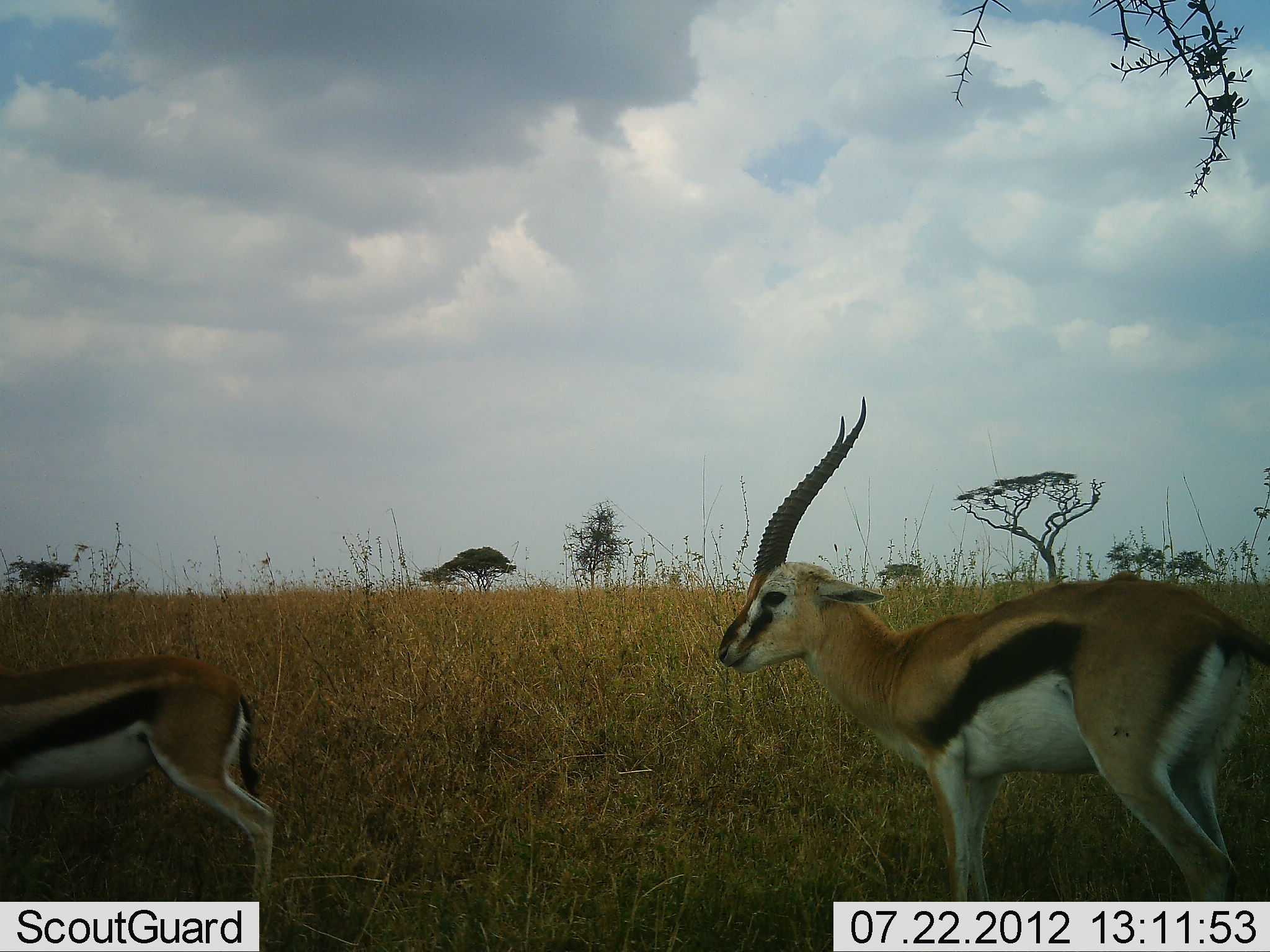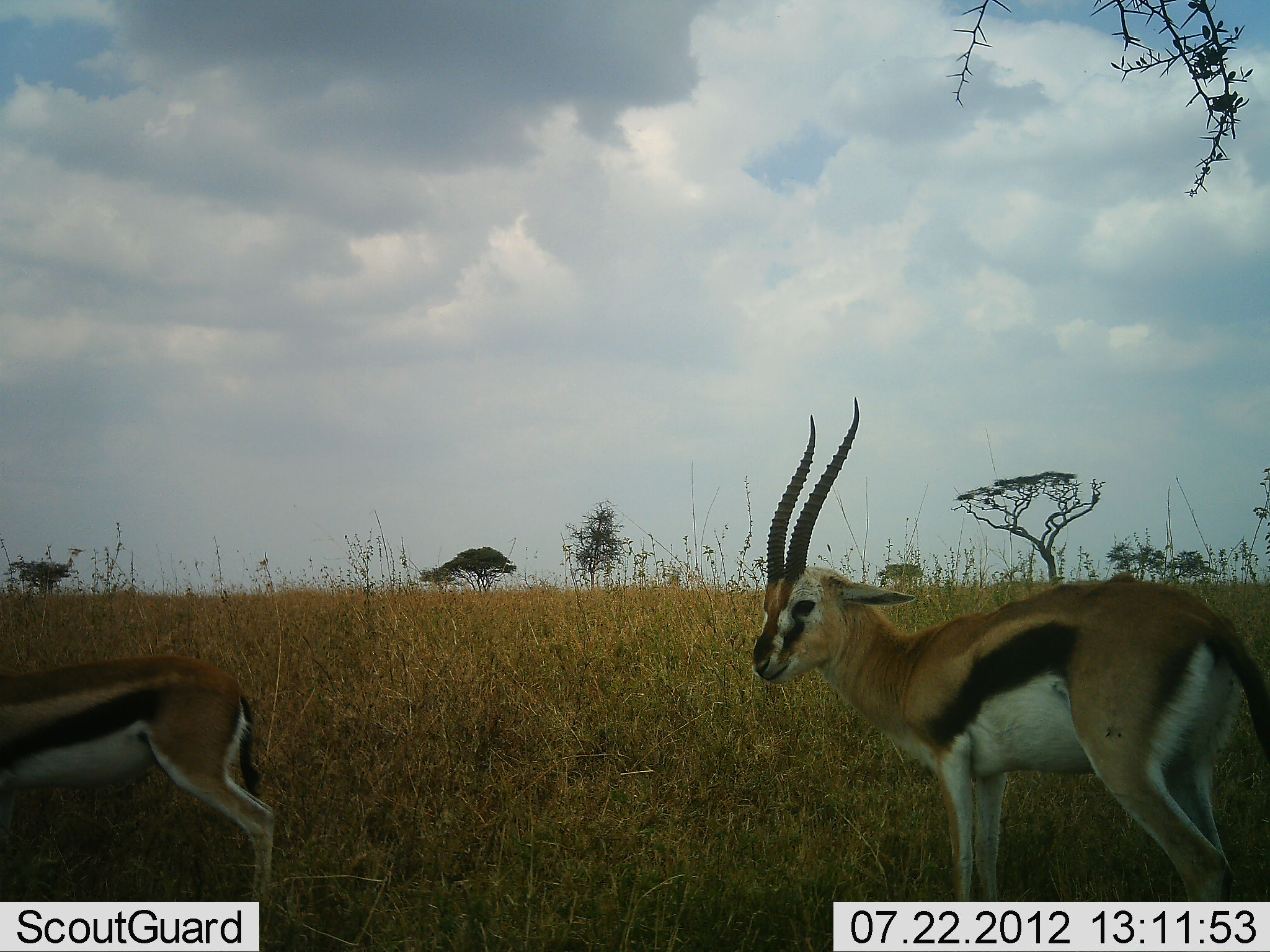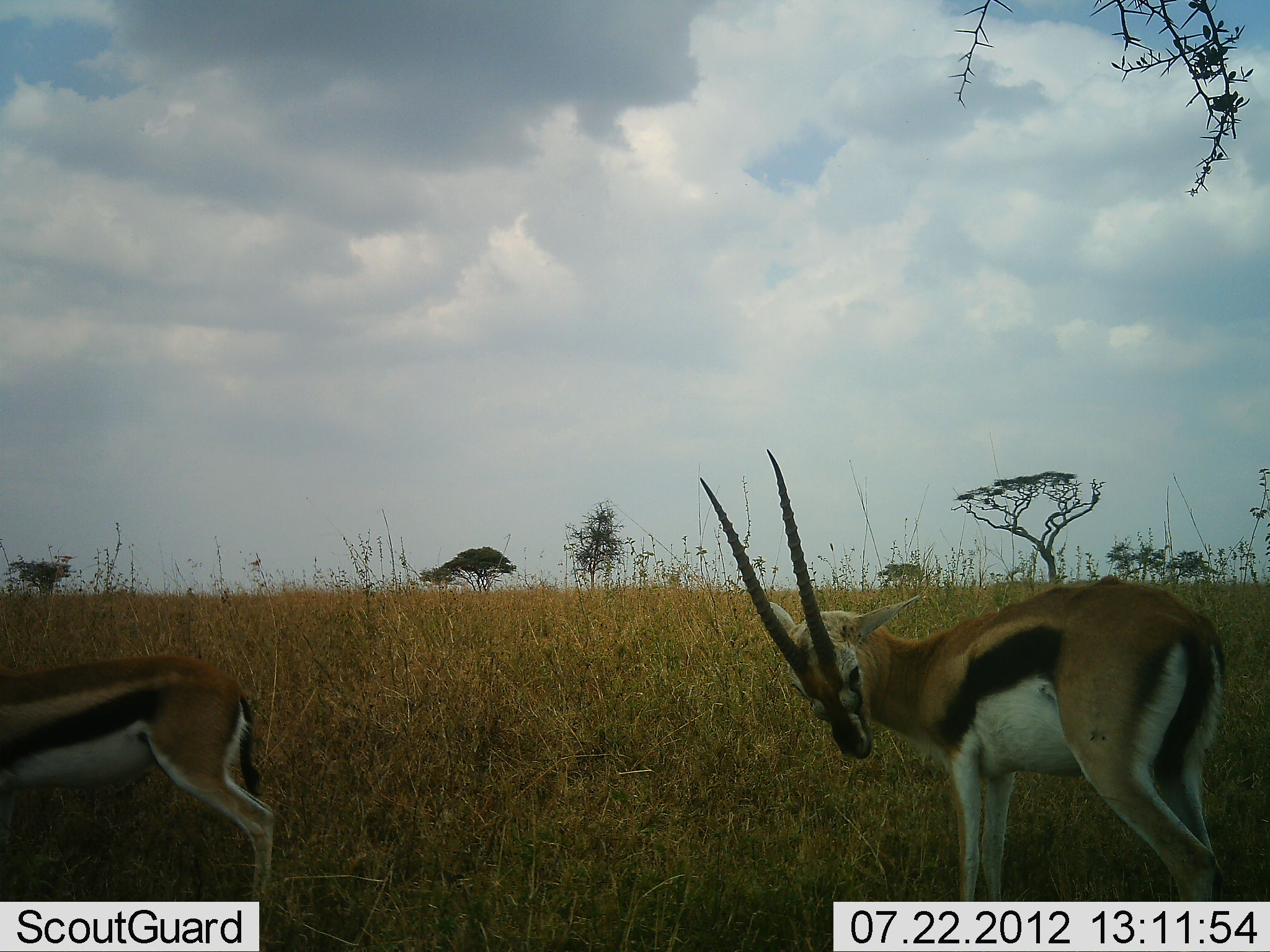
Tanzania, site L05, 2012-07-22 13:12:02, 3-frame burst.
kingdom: Animalia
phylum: Chordata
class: Mammalia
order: Artiodactyla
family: Bovidae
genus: Eudorcas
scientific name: Eudorcas thomsonii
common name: thomson's gazelle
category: gazellethomsons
Gazellethomsons (thomson's gazelle) (Eudorcas thomsonii), count 2. Behavior (volunteer vote fractions): standing 90%, resting 0%, moving 10%, interacting 0%. Young present (vote fraction): 10%. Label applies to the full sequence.